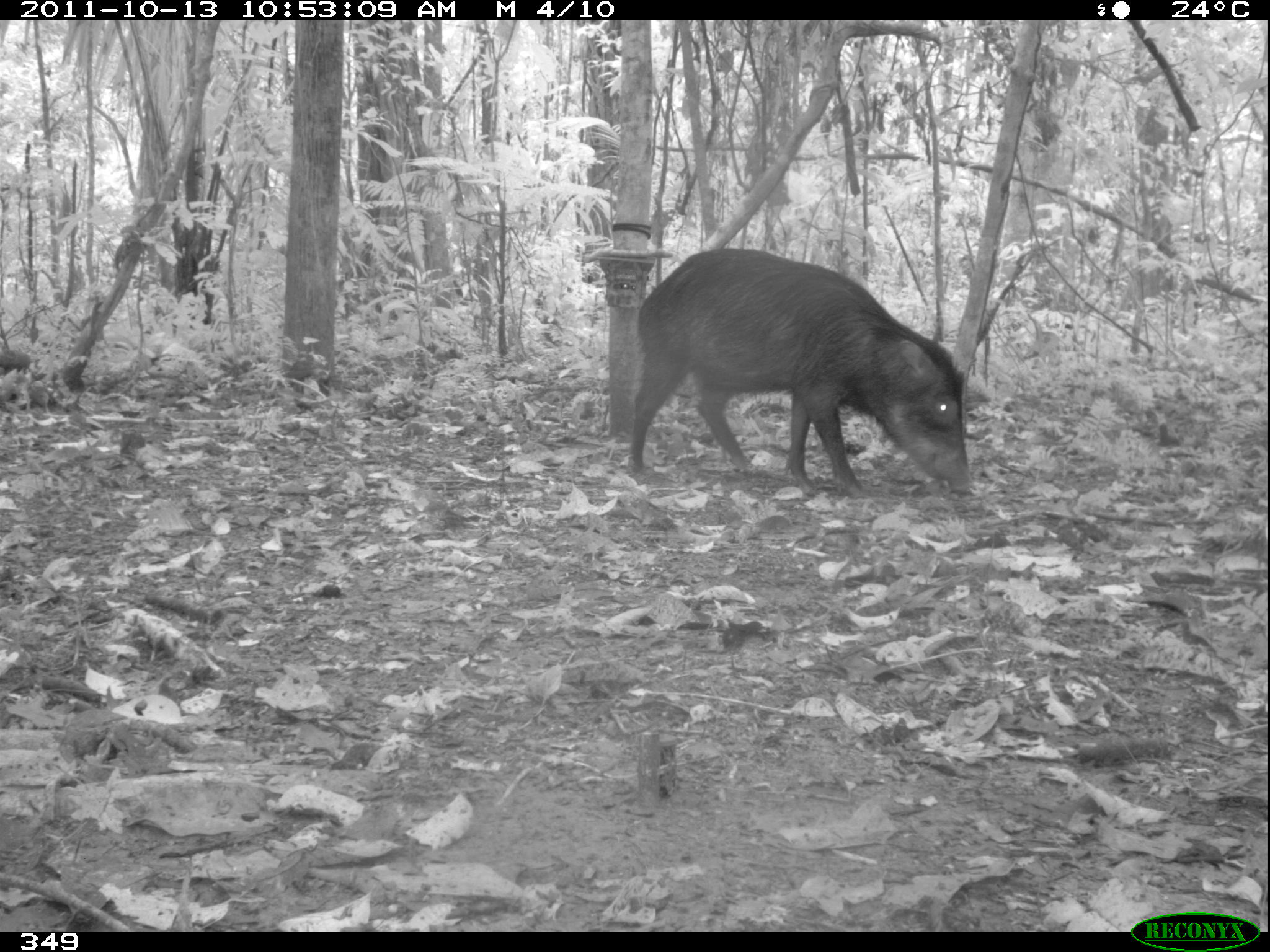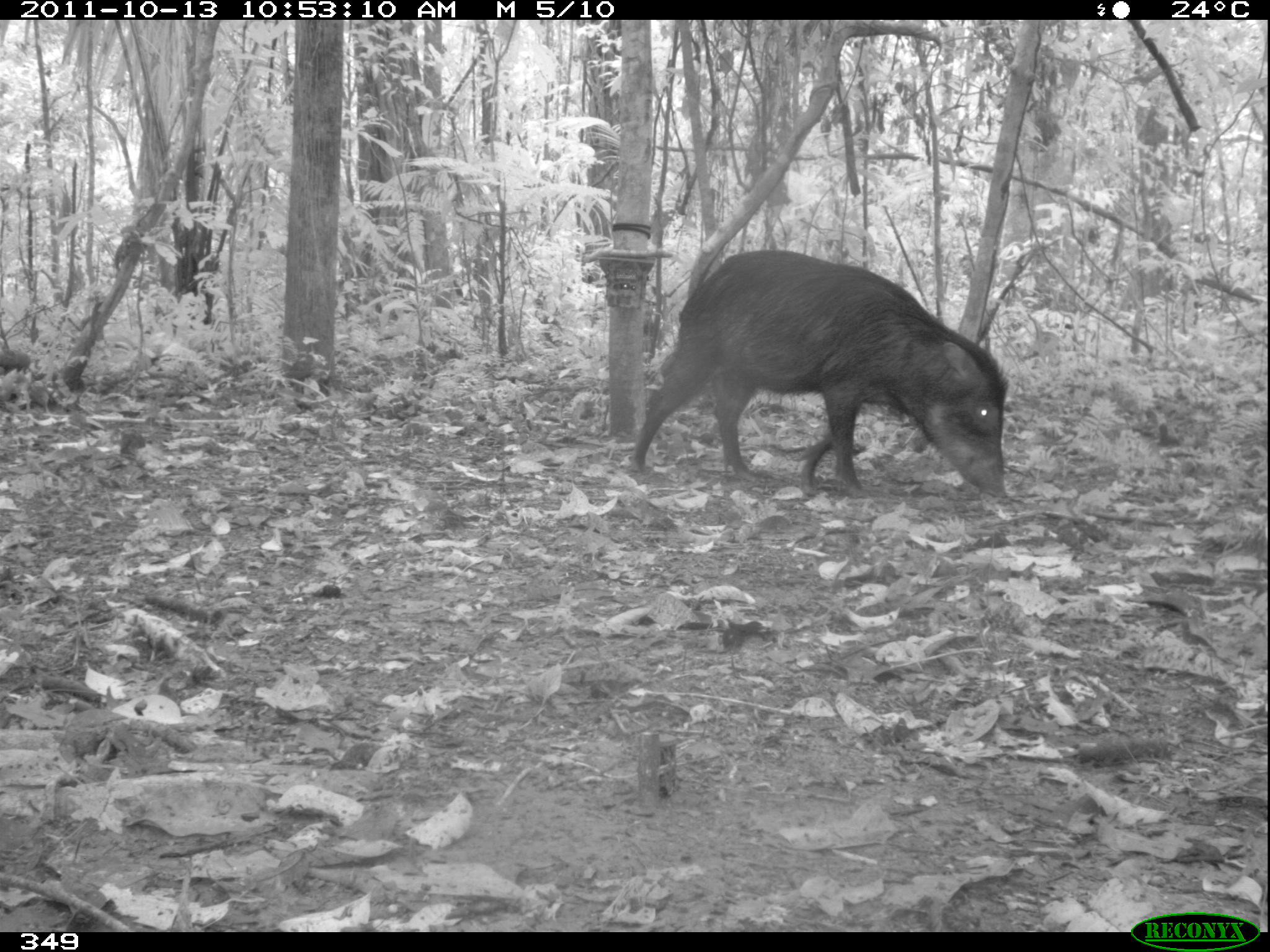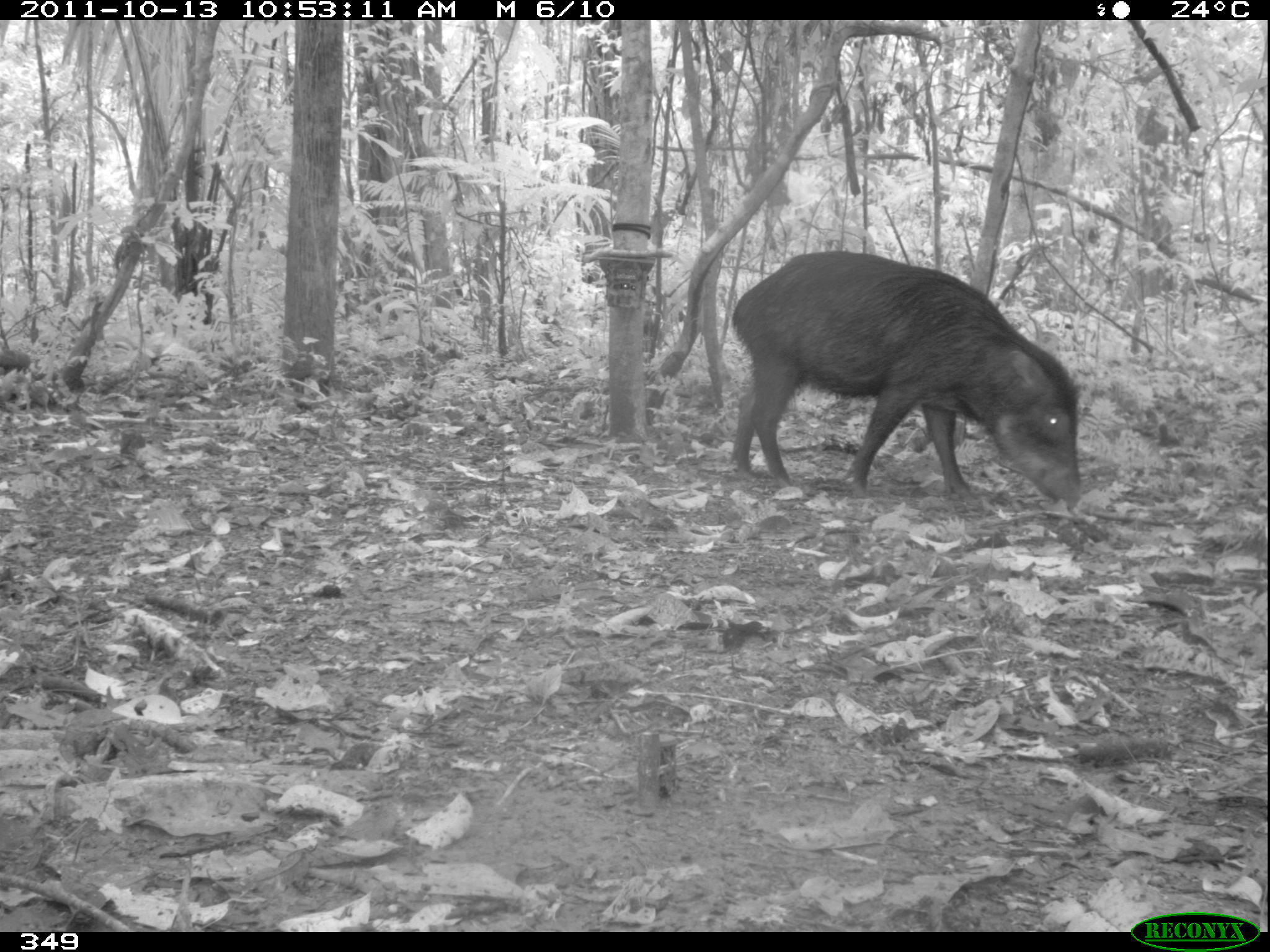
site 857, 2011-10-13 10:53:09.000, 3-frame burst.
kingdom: Animalia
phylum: Chordata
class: Mammalia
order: Artiodactyla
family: Tayassuidae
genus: Tayassu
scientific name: Tayassu pecari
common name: white-lipped peccary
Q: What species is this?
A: Tayassu pecari (white-lipped peccary).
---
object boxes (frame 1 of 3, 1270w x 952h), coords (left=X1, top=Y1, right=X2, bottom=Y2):
tayassu pecari: (left=628, top=247, right=974, bottom=500)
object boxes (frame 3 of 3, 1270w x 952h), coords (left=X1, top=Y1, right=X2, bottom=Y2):
tayassu pecari: (left=730, top=249, right=1080, bottom=510)